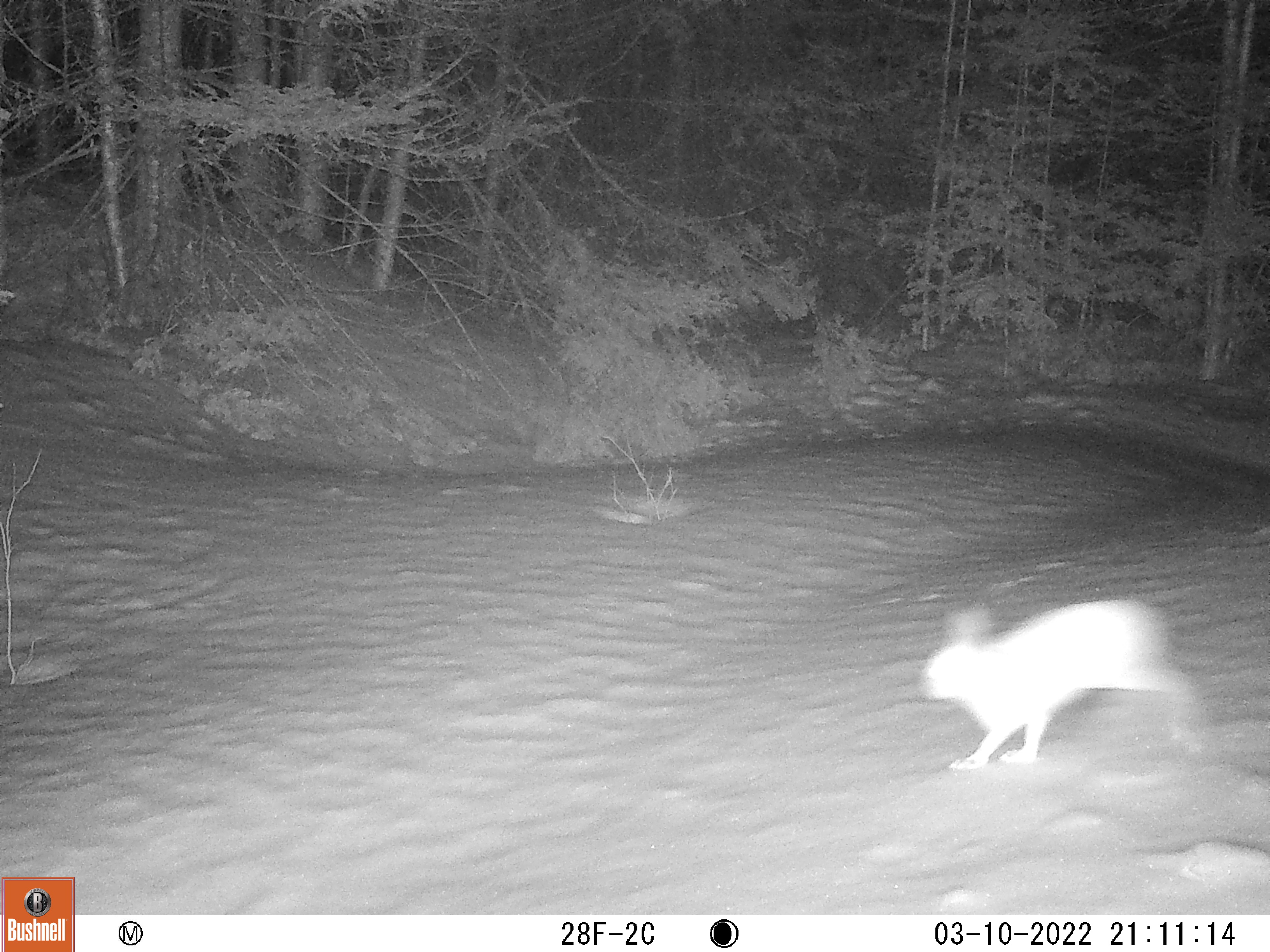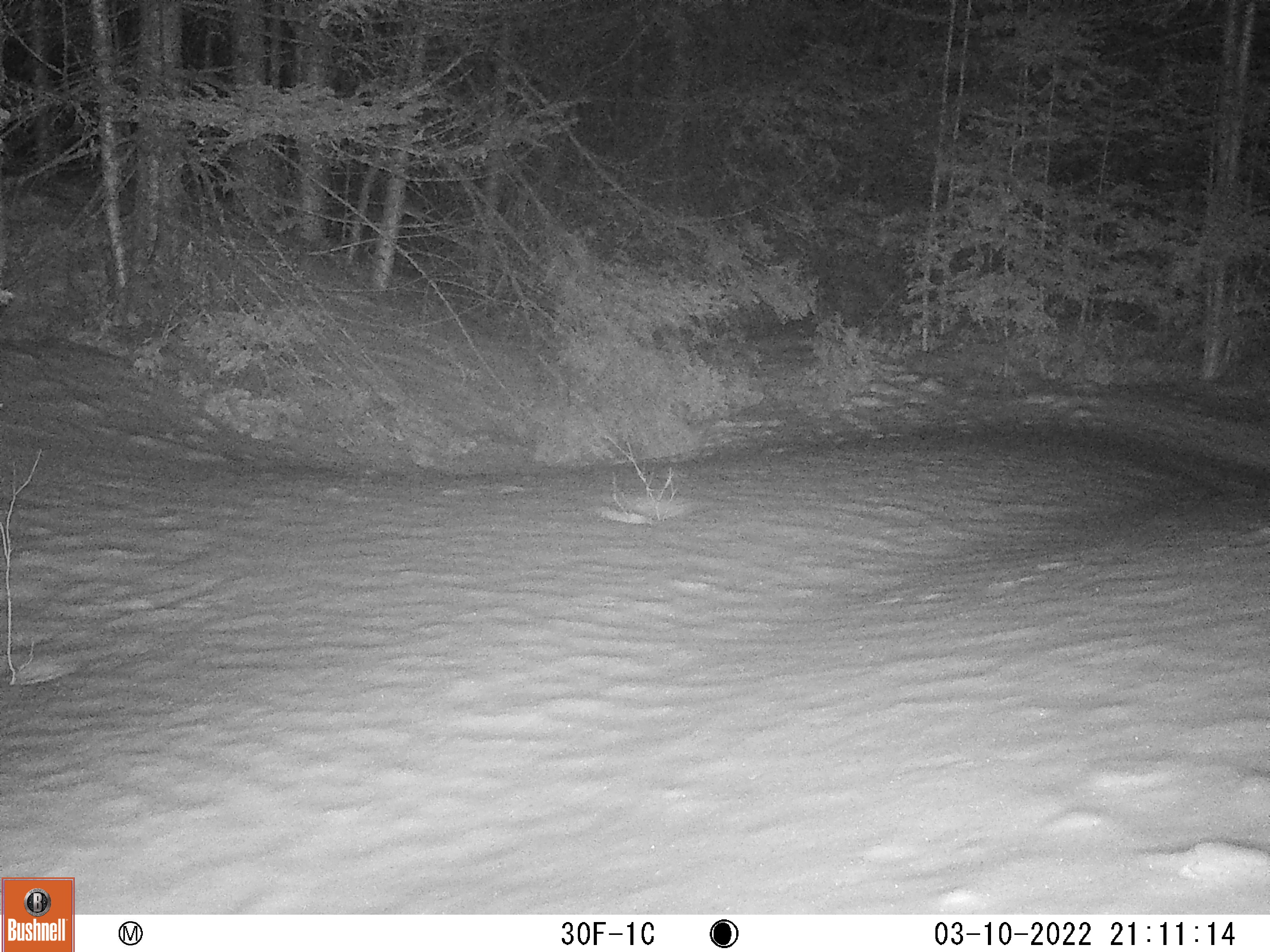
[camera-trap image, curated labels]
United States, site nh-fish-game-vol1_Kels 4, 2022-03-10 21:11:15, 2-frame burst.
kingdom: Animalia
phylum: Chordata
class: Mammalia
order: Lagomorpha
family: Leporidae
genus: Lepus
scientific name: Lepus americanus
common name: snowshoe hare